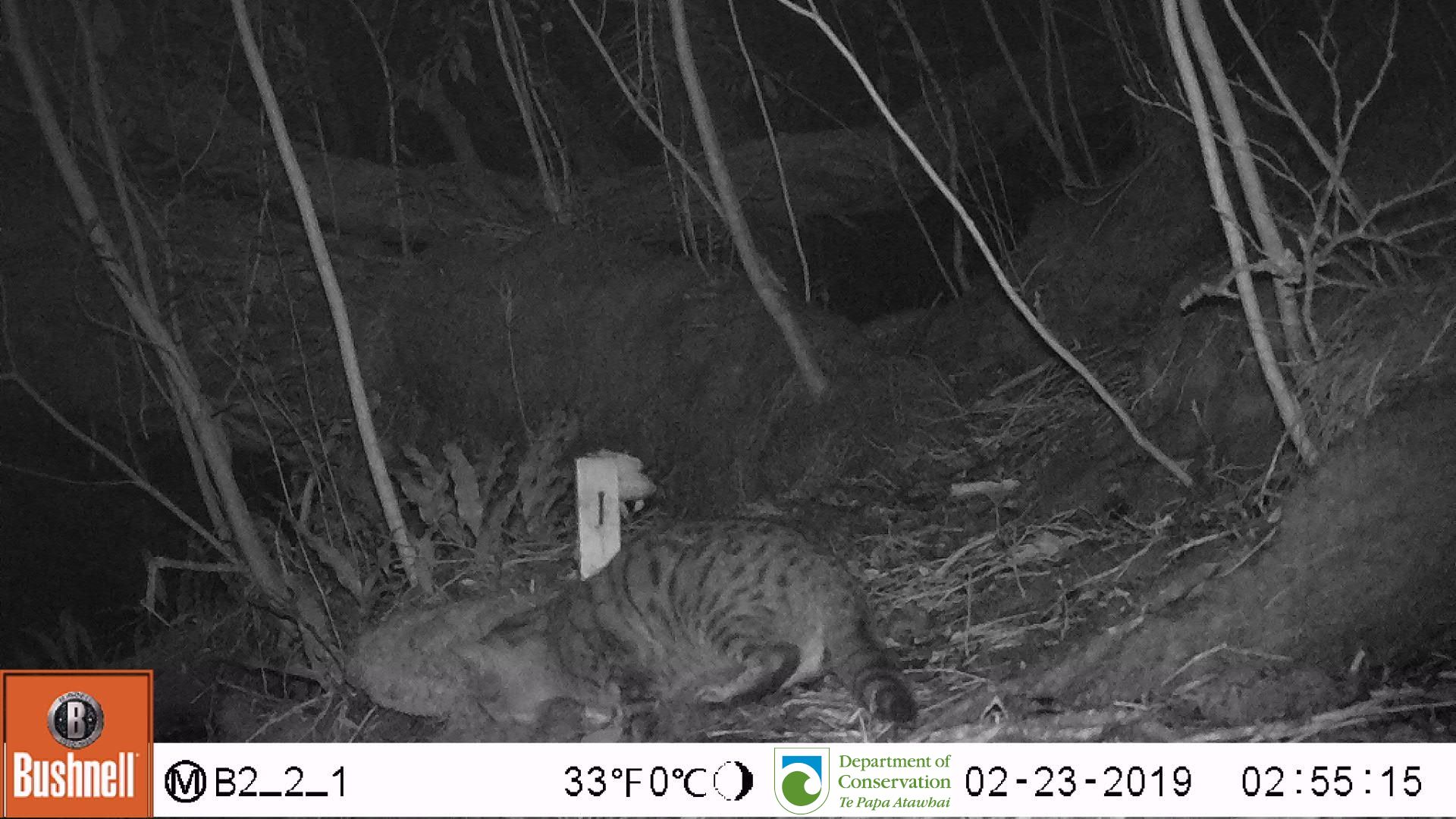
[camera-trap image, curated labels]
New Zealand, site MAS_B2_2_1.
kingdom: Animalia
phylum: Chordata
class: Mammalia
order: Carnivora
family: Felidae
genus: Felis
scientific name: Felis catus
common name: domestic cat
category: cat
Cat (domestic cat) (Felis catus).